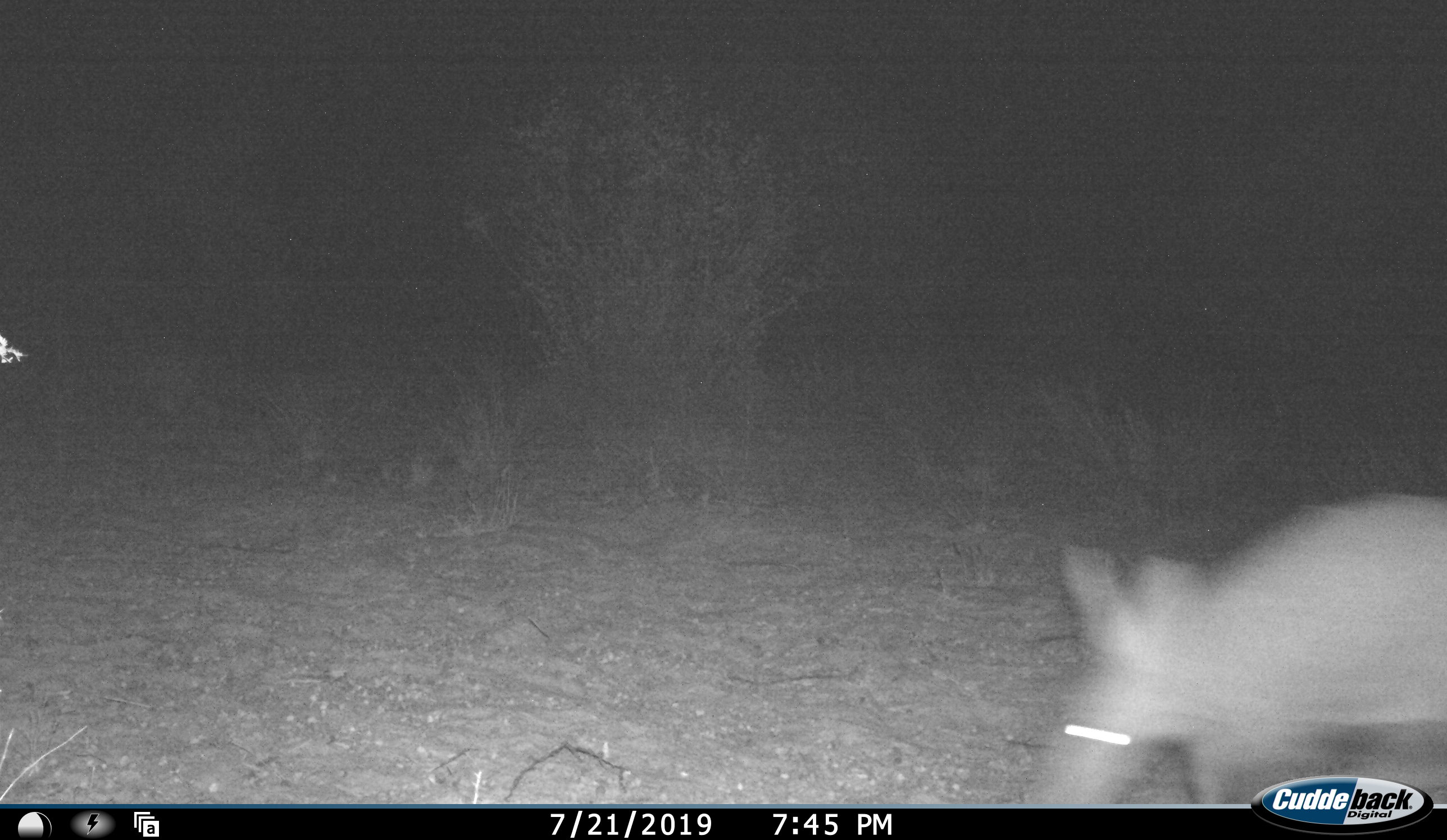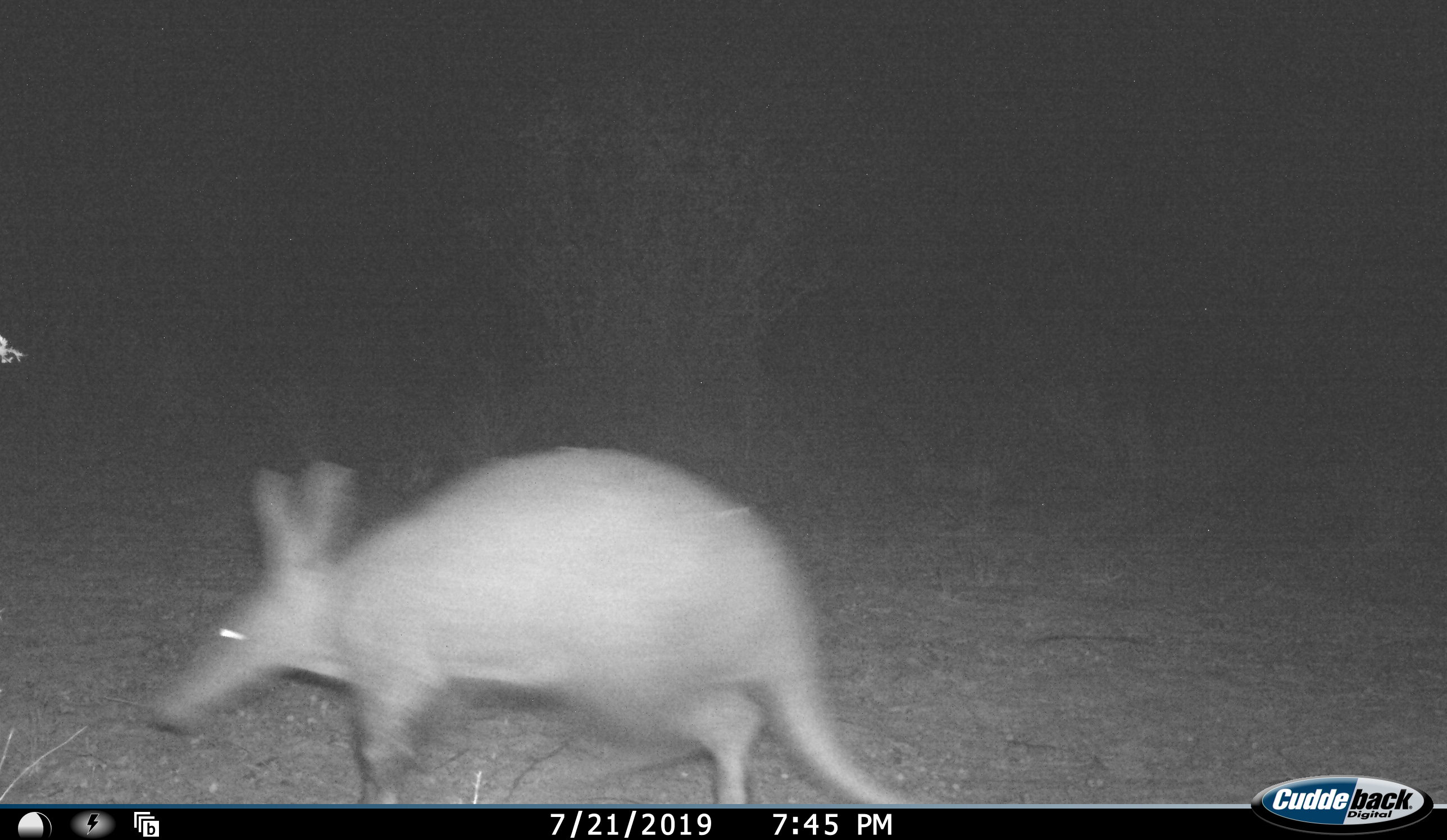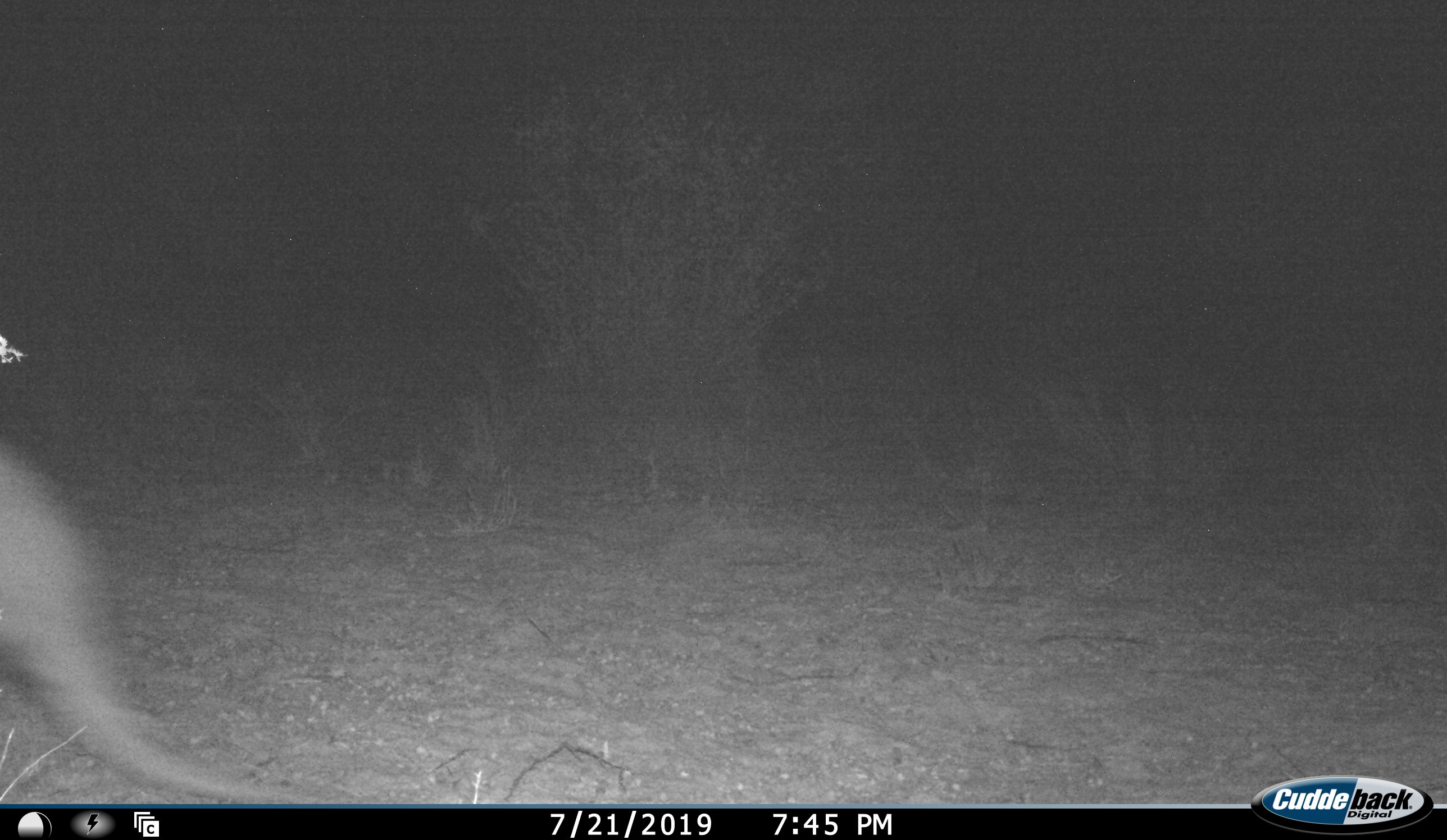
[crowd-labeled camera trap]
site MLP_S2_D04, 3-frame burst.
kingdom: Animalia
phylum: Chordata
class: Mammalia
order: Tubulidentata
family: Orycteropodidae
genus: Orycteropus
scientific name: Orycteropus afer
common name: aardvark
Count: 1.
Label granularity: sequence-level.